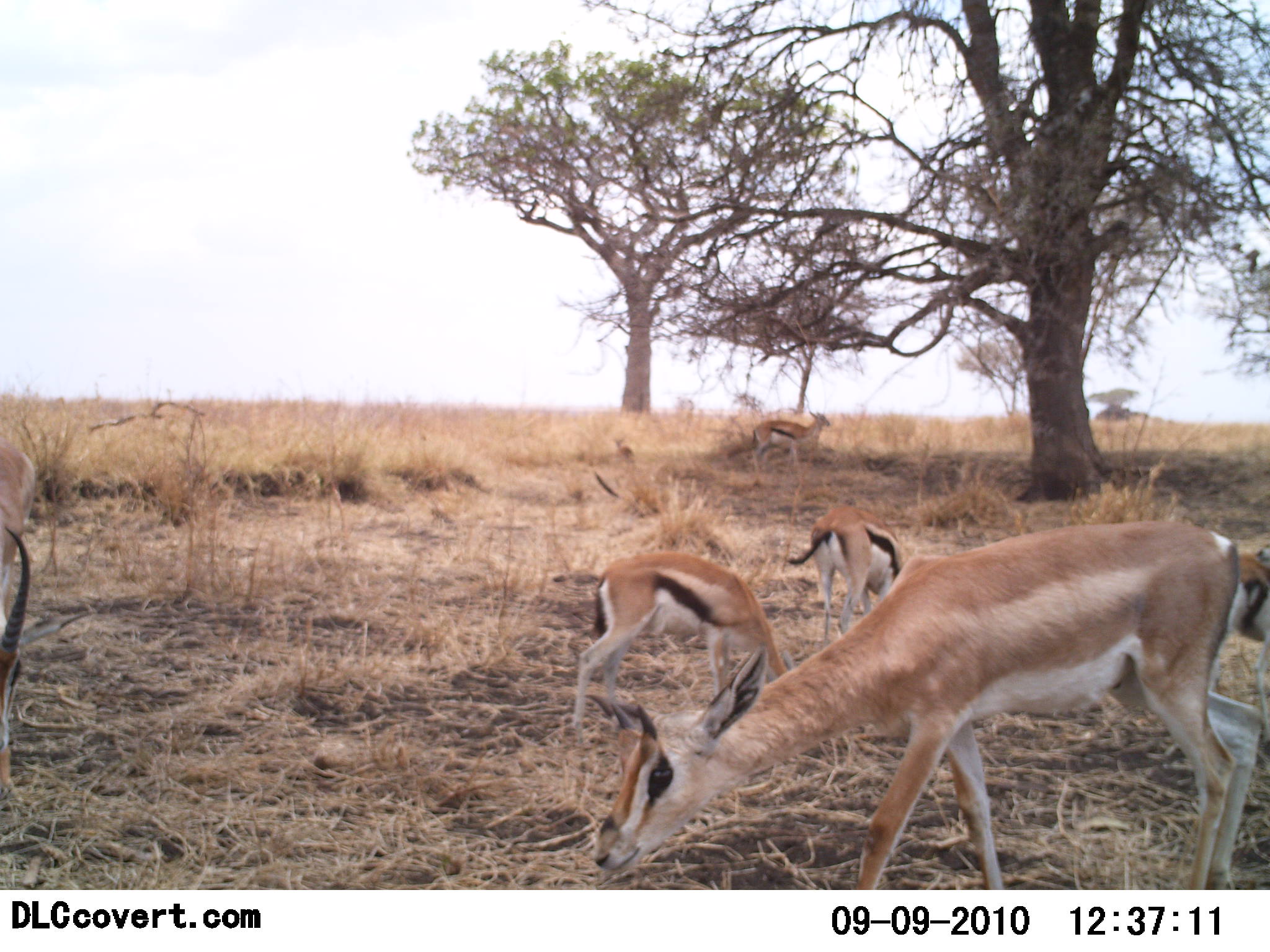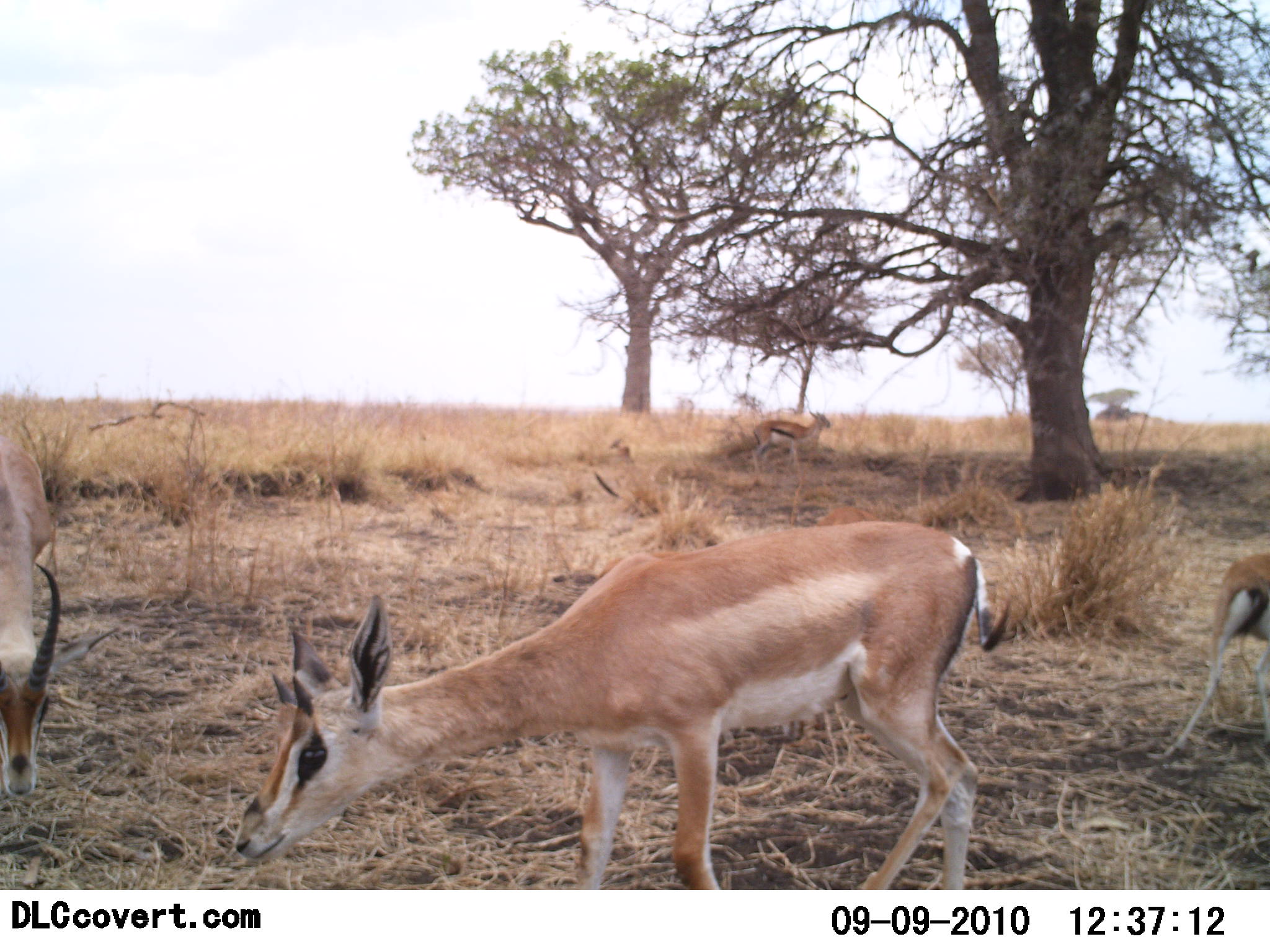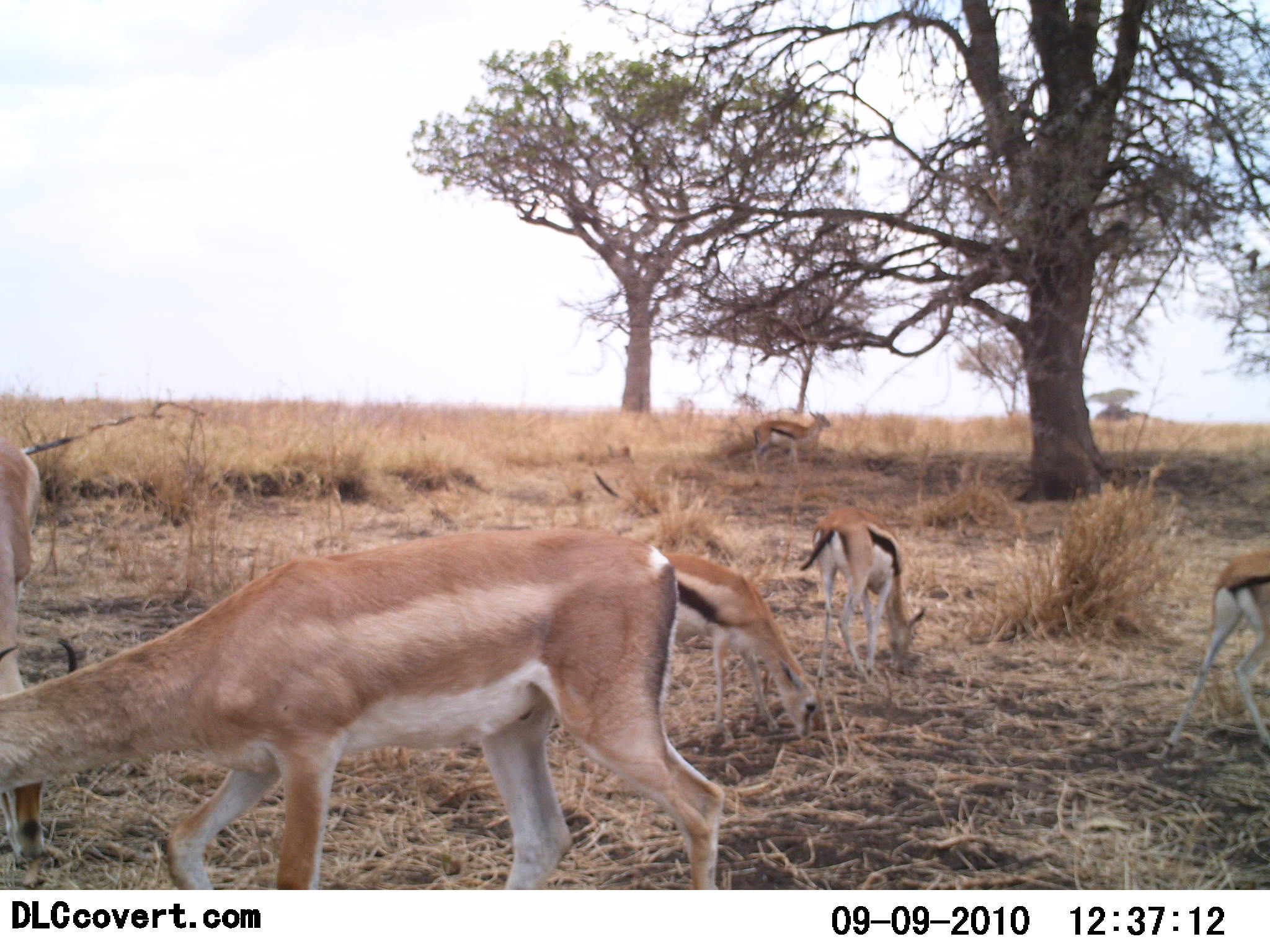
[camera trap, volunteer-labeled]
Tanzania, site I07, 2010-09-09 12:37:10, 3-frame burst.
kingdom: Animalia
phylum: Chordata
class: Mammalia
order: Artiodactyla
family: Bovidae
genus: Nanger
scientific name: Nanger granti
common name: grant's gazelle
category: gazellegrants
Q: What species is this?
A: Gazellegrants (grant's gazelle) (Nanger granti).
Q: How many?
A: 3.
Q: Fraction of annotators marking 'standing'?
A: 37%.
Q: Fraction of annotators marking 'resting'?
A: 0%.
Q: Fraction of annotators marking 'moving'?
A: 53%.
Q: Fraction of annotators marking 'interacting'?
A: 0%.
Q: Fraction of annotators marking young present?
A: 21%.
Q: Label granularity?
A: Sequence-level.